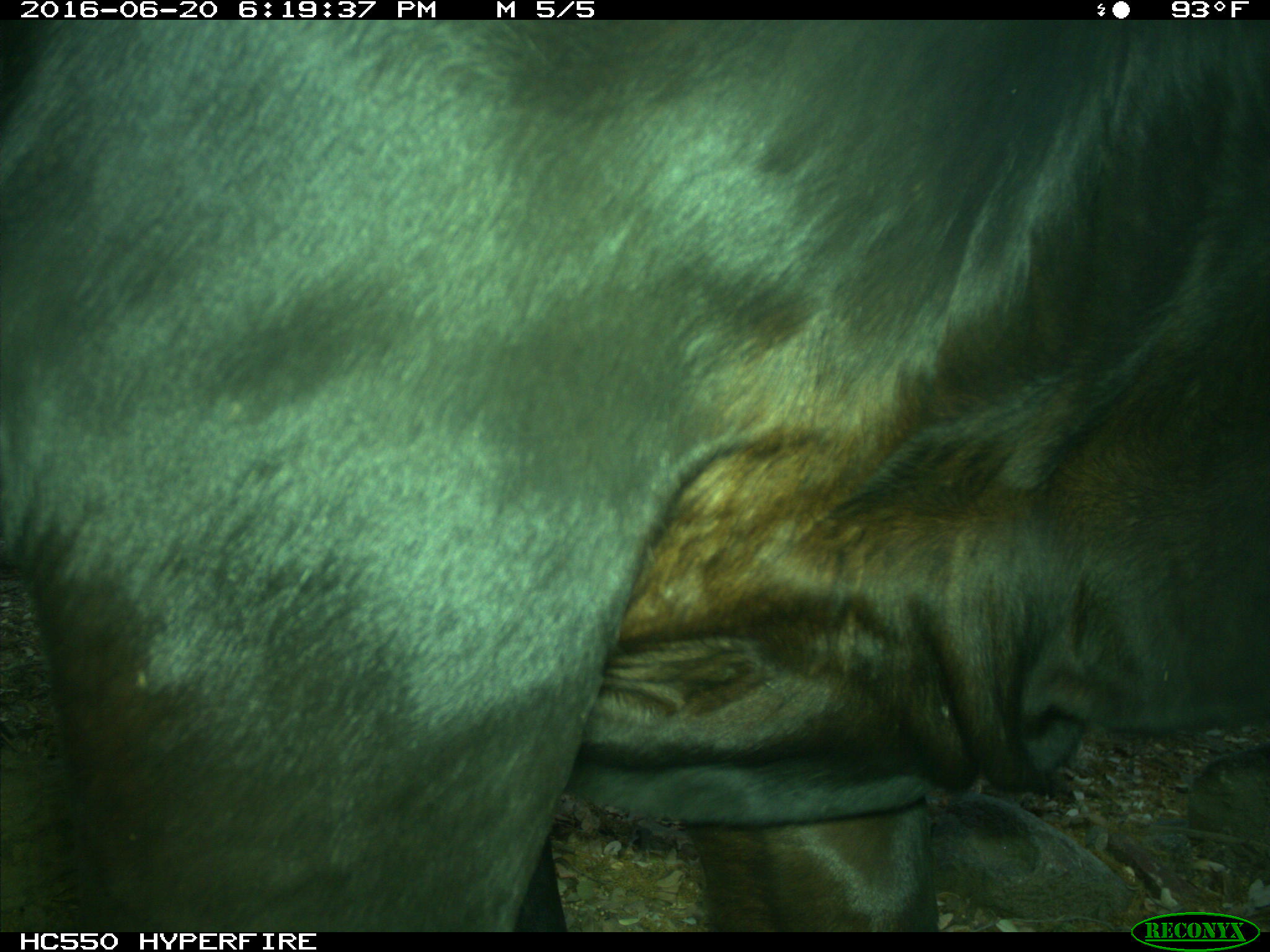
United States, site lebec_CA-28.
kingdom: Animalia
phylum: Chordata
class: Mammalia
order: Artiodactyla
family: Bovidae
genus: Bos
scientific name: Bos taurus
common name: domestic cow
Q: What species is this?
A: Bos taurus (domestic cow).